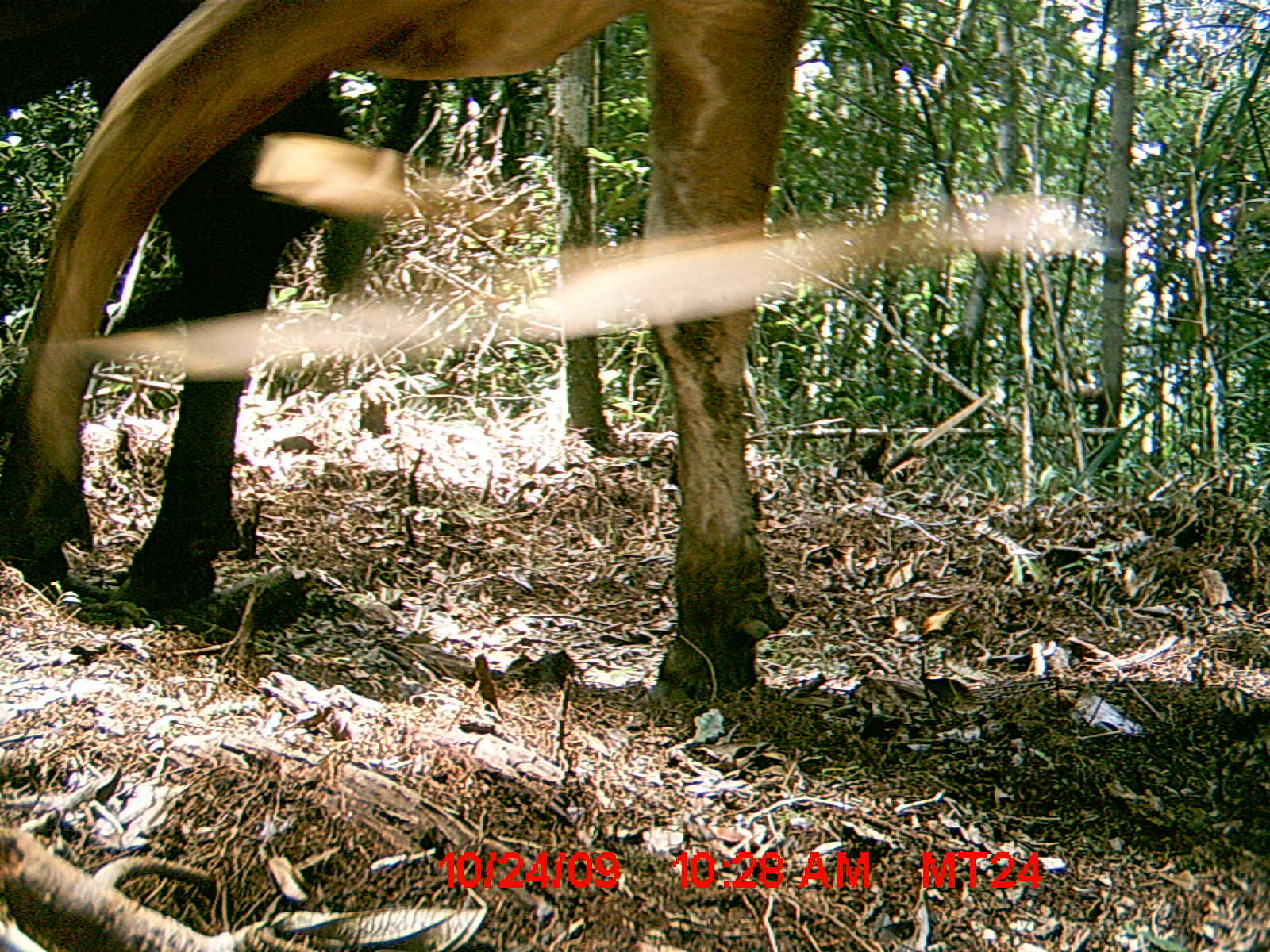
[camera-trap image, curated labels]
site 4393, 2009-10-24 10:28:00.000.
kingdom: Animalia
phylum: Chordata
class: Mammalia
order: Artiodactyla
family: Bovidae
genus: Bos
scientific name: Bos taurus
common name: domestic cattle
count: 2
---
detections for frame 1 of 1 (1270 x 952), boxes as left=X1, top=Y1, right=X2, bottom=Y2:
bos taurus: left=0, top=0, right=812, bottom=698